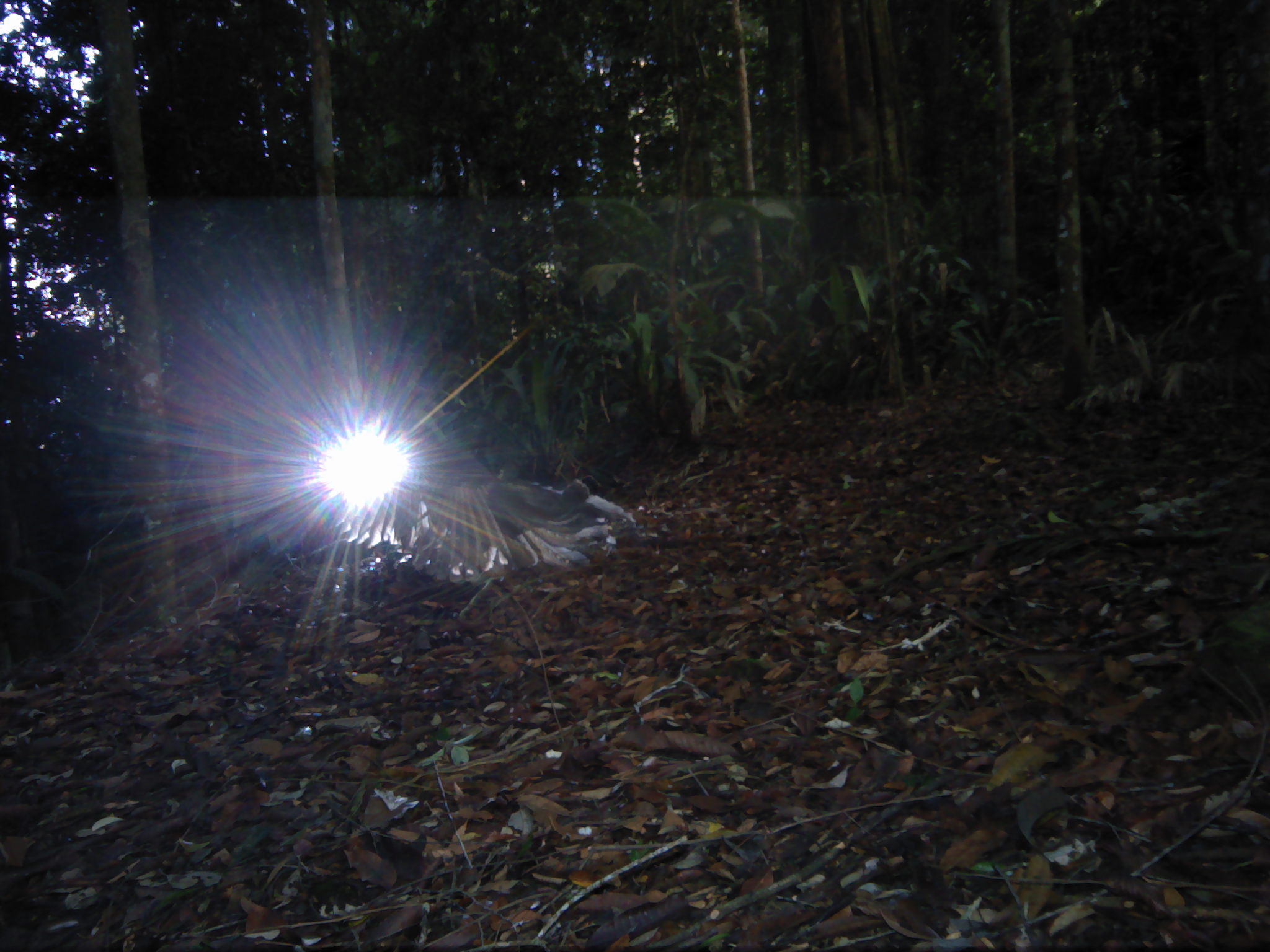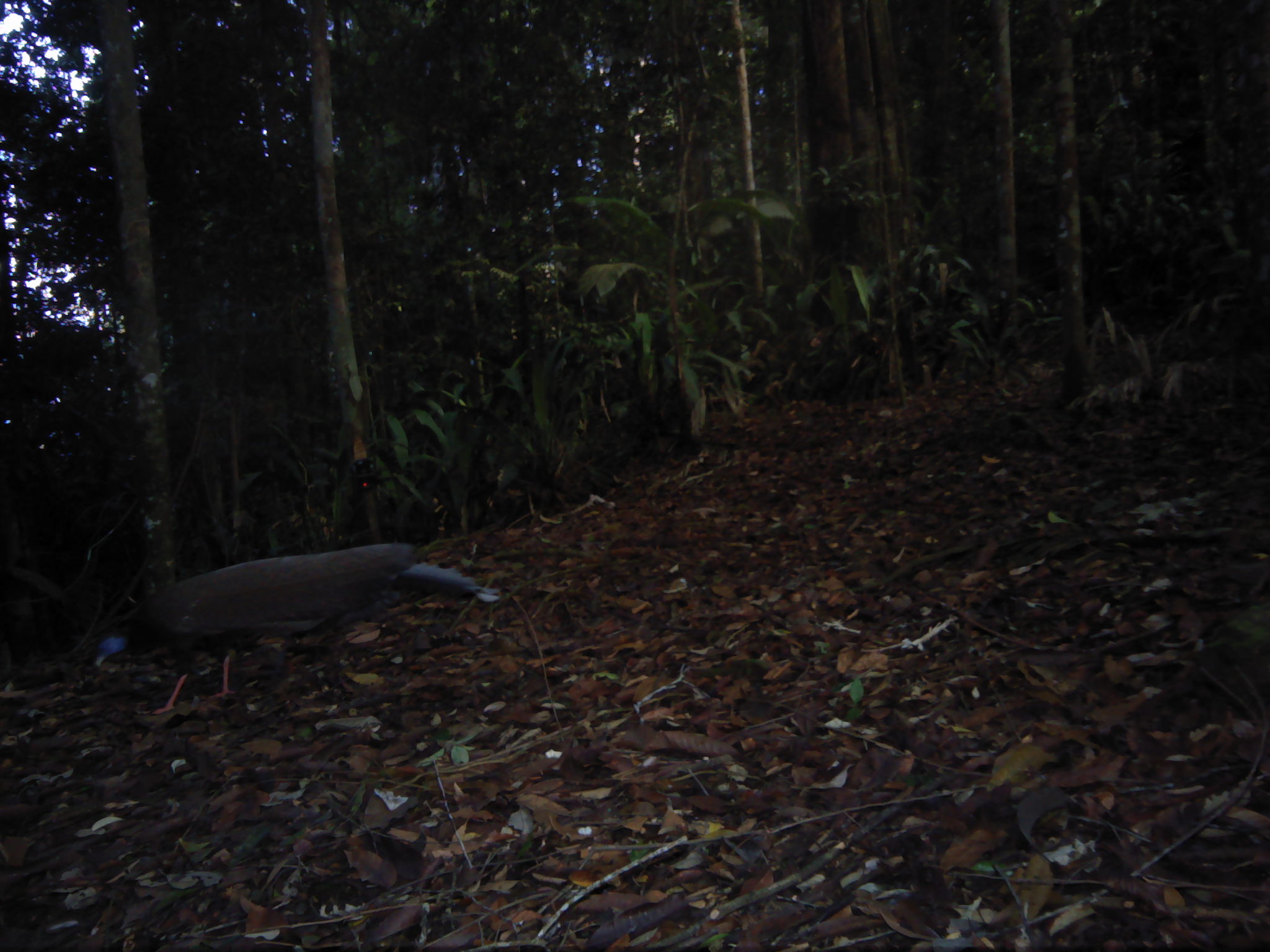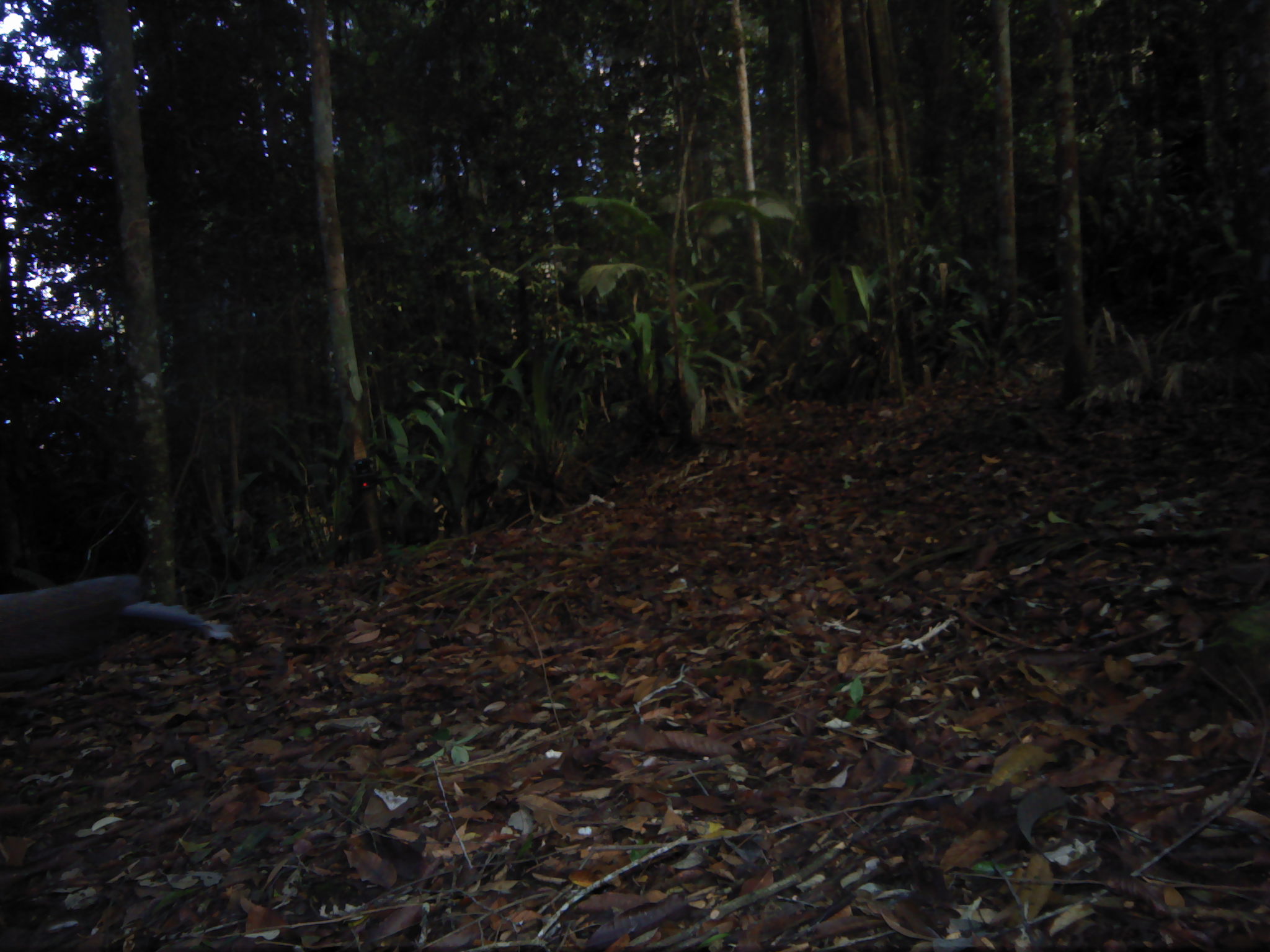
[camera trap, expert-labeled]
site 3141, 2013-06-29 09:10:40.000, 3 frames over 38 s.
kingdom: Animalia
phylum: Chordata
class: Aves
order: Galliformes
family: Phasianidae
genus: Argusianus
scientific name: Argusianus argus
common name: great argus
Argusianus argus (great argus), count 1.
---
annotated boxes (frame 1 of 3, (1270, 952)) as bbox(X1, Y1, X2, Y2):
unidentifiable: bbox(328, 432, 640, 585)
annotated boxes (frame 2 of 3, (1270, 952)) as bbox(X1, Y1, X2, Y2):
argusianus argus: bbox(91, 540, 502, 716)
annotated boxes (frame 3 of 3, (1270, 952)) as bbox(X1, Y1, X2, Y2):
argusianus argus: bbox(0, 571, 234, 692)